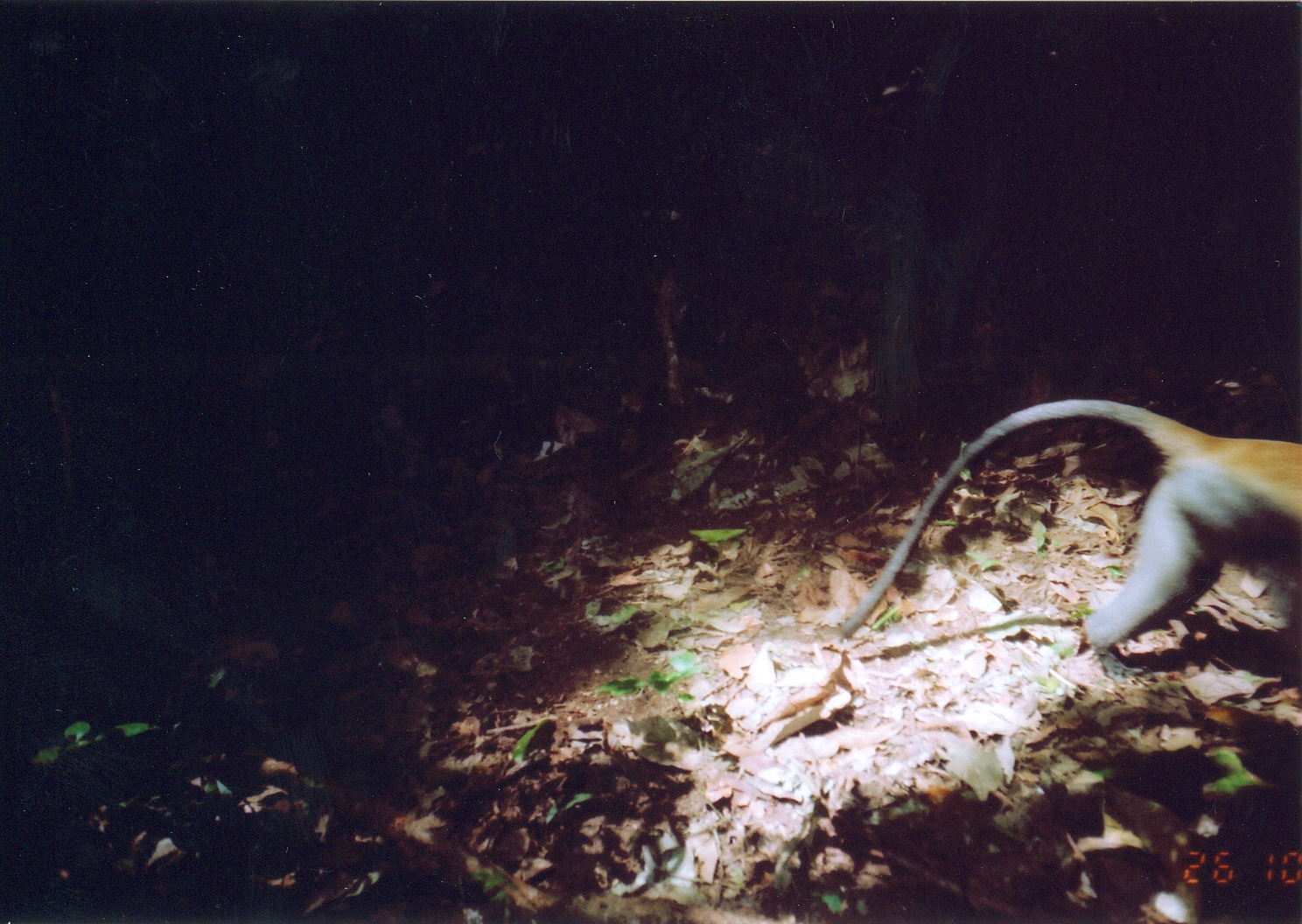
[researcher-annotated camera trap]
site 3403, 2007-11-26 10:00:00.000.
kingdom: Animalia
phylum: Chordata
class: Mammalia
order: Primates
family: Cercopithecidae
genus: Cercopithecus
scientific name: Cercopithecus mitis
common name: blue monkey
Cercopithecus mitis (blue monkey), count 1.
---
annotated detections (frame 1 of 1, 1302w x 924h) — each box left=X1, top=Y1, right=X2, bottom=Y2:
cercopithecus mitis: left=838, top=396, right=1302, bottom=704